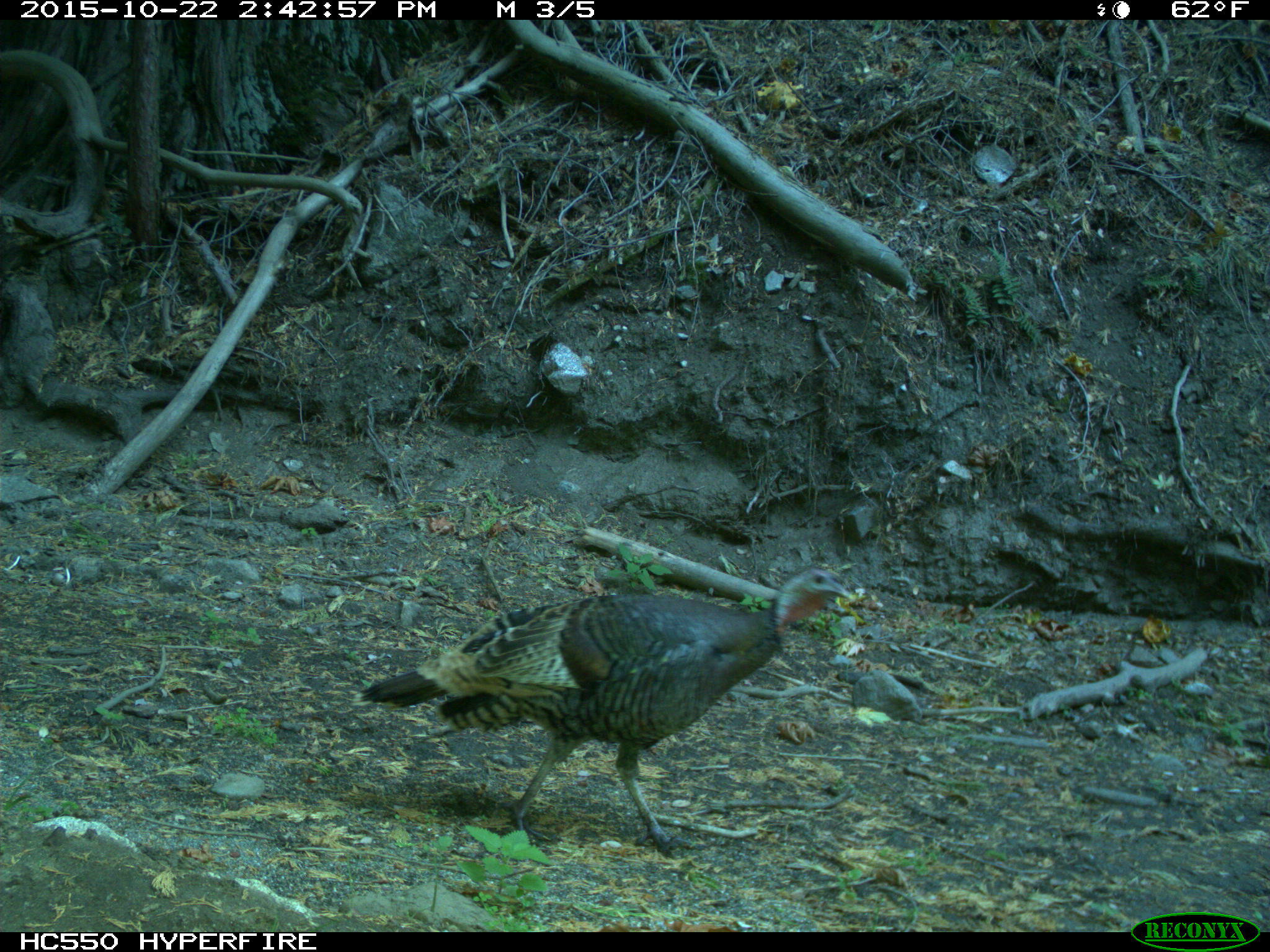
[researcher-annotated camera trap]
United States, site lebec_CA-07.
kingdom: Animalia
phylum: Chordata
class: Aves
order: Galliformes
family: Phasianidae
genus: Meleagris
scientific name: Meleagris gallopavo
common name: wild turkey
Meleagris gallopavo (wild turkey).